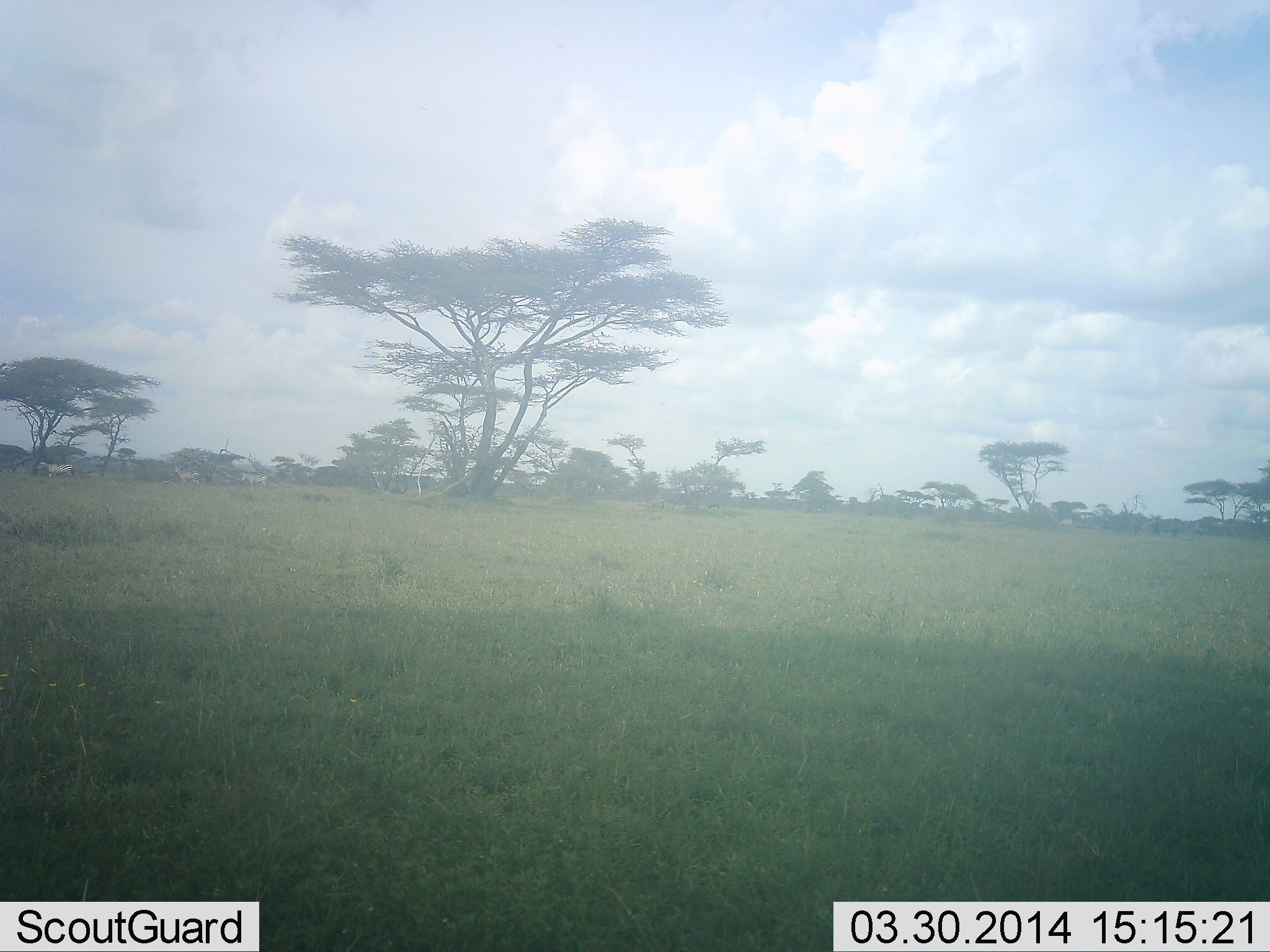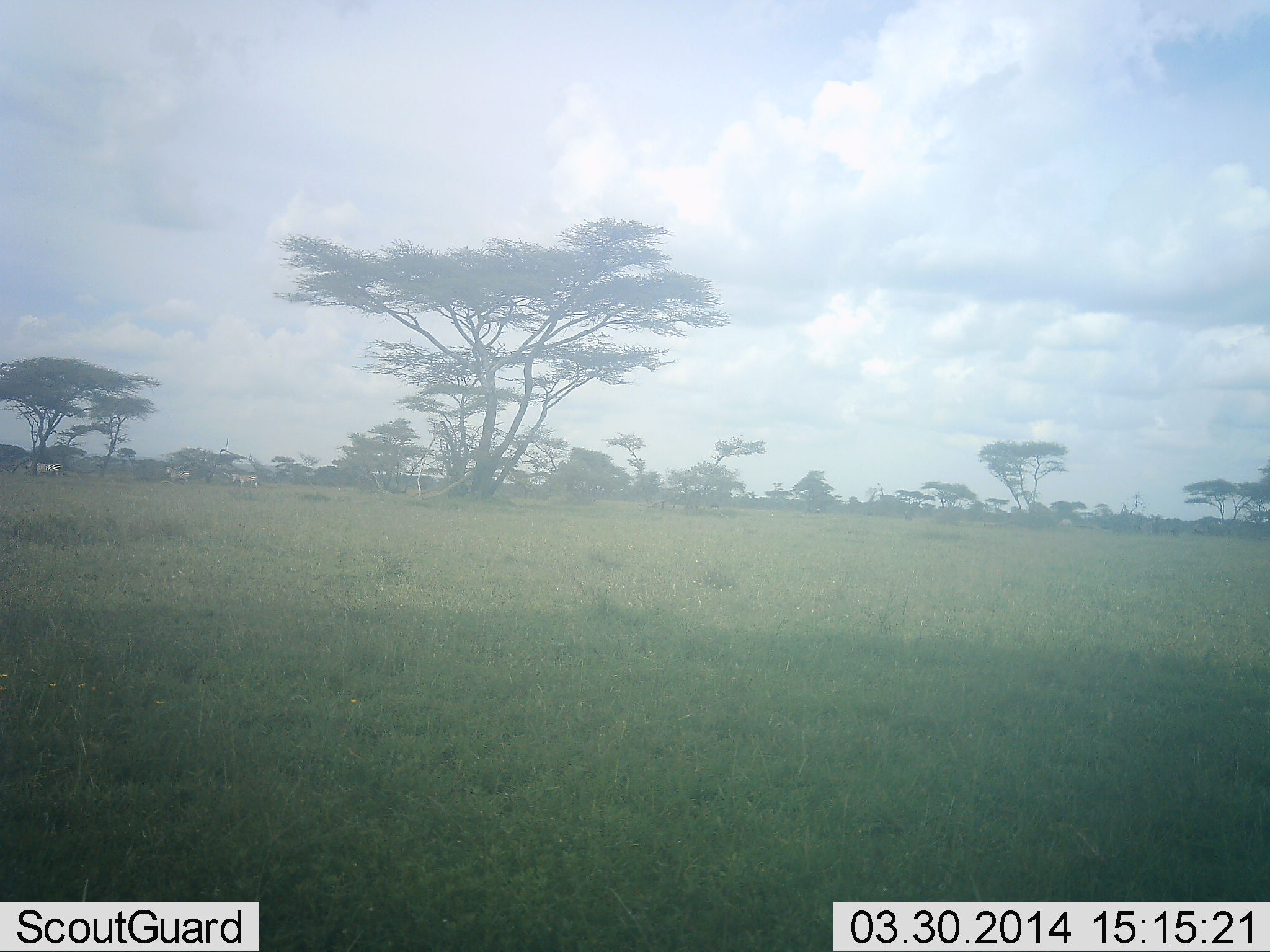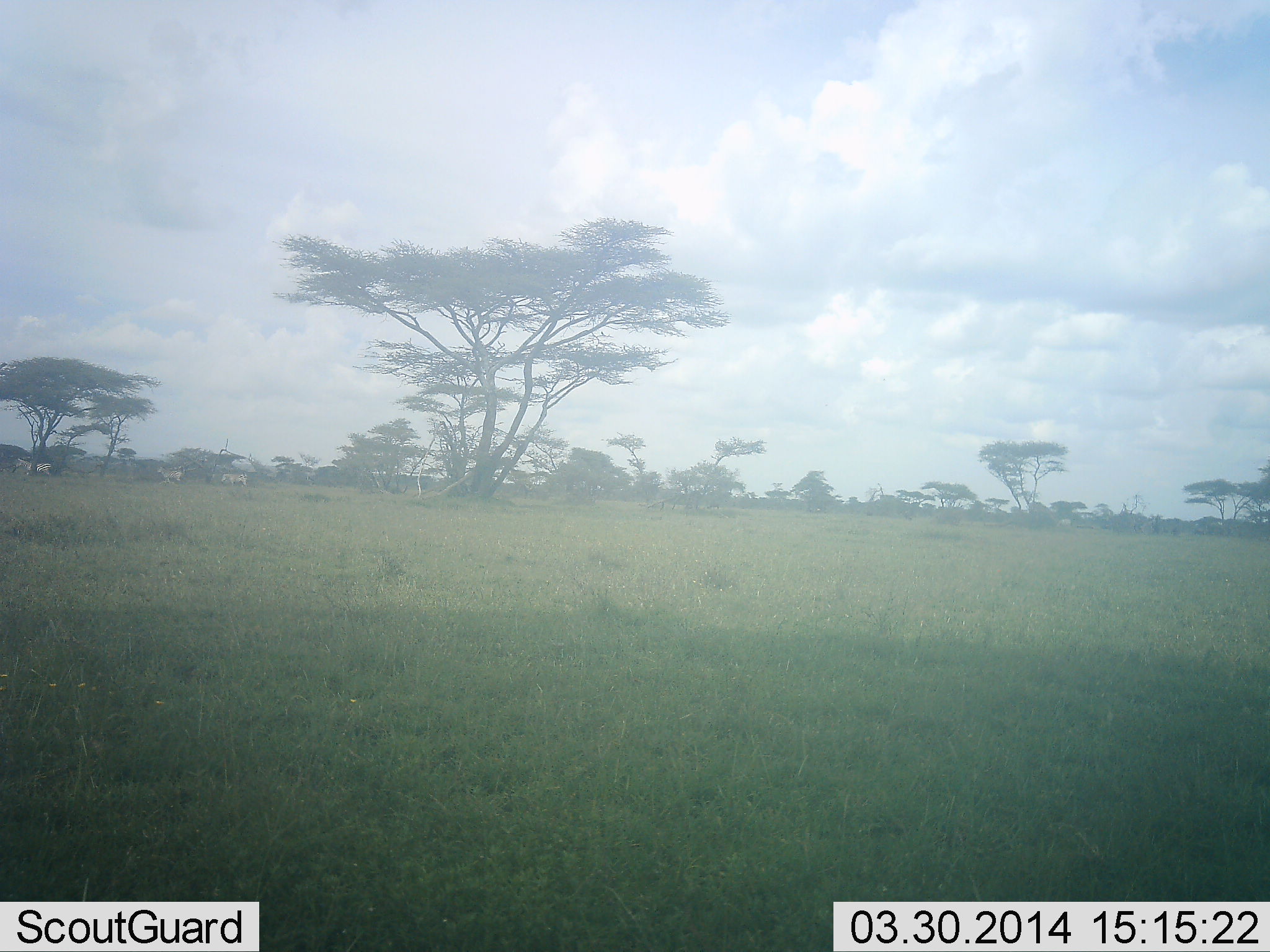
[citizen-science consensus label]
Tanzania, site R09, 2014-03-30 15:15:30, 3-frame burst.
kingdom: Animalia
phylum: Chordata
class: Mammalia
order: Perissodactyla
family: Equidae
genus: Equus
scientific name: Equus quagga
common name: plains zebra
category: zebra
Zebra (plains zebra) (Equus quagga), count 3. Behavior (volunteer vote fractions): standing 0%, resting 0%, moving 100%, interacting 0%. Young present (vote fraction): 0%. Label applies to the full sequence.